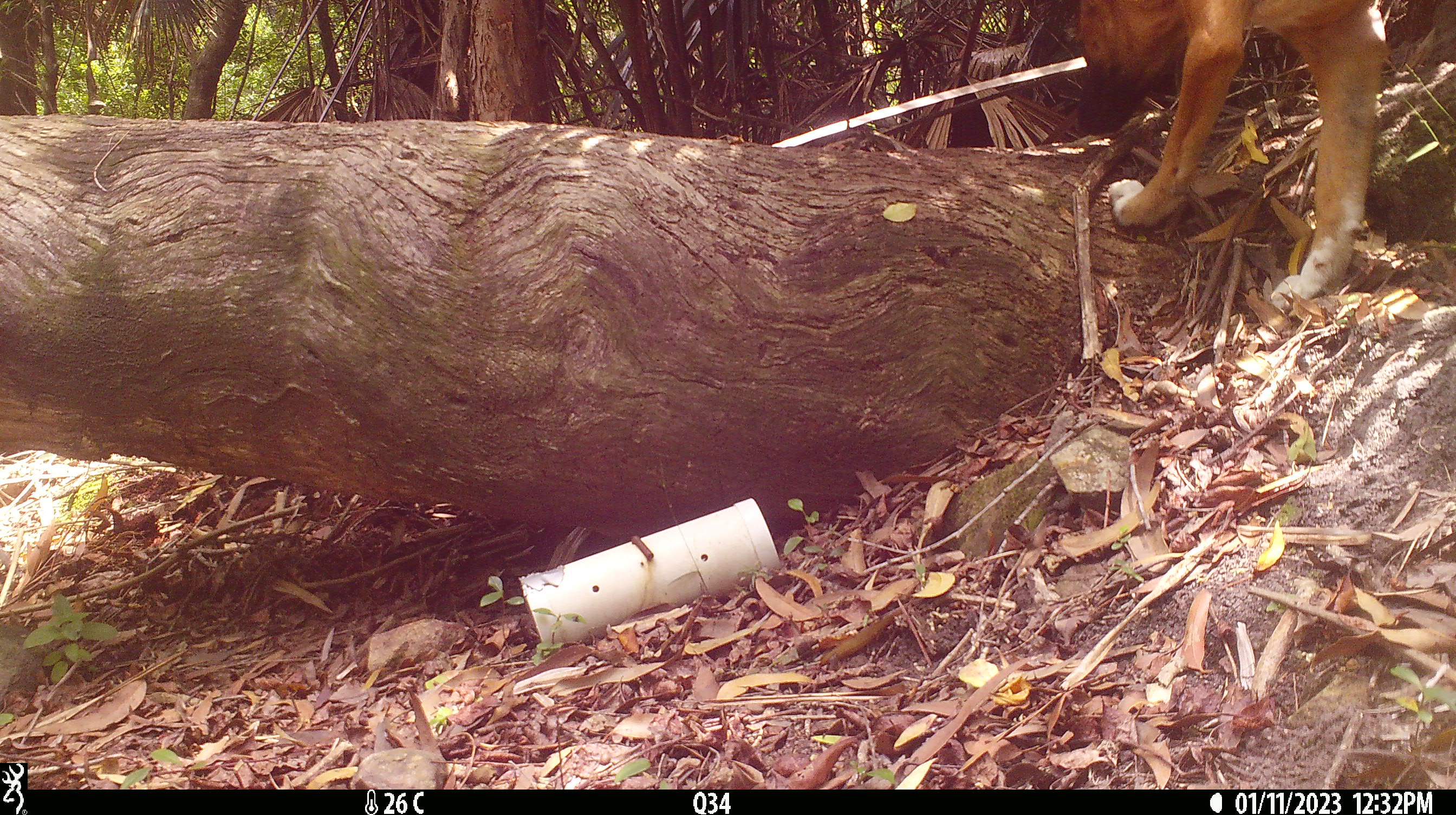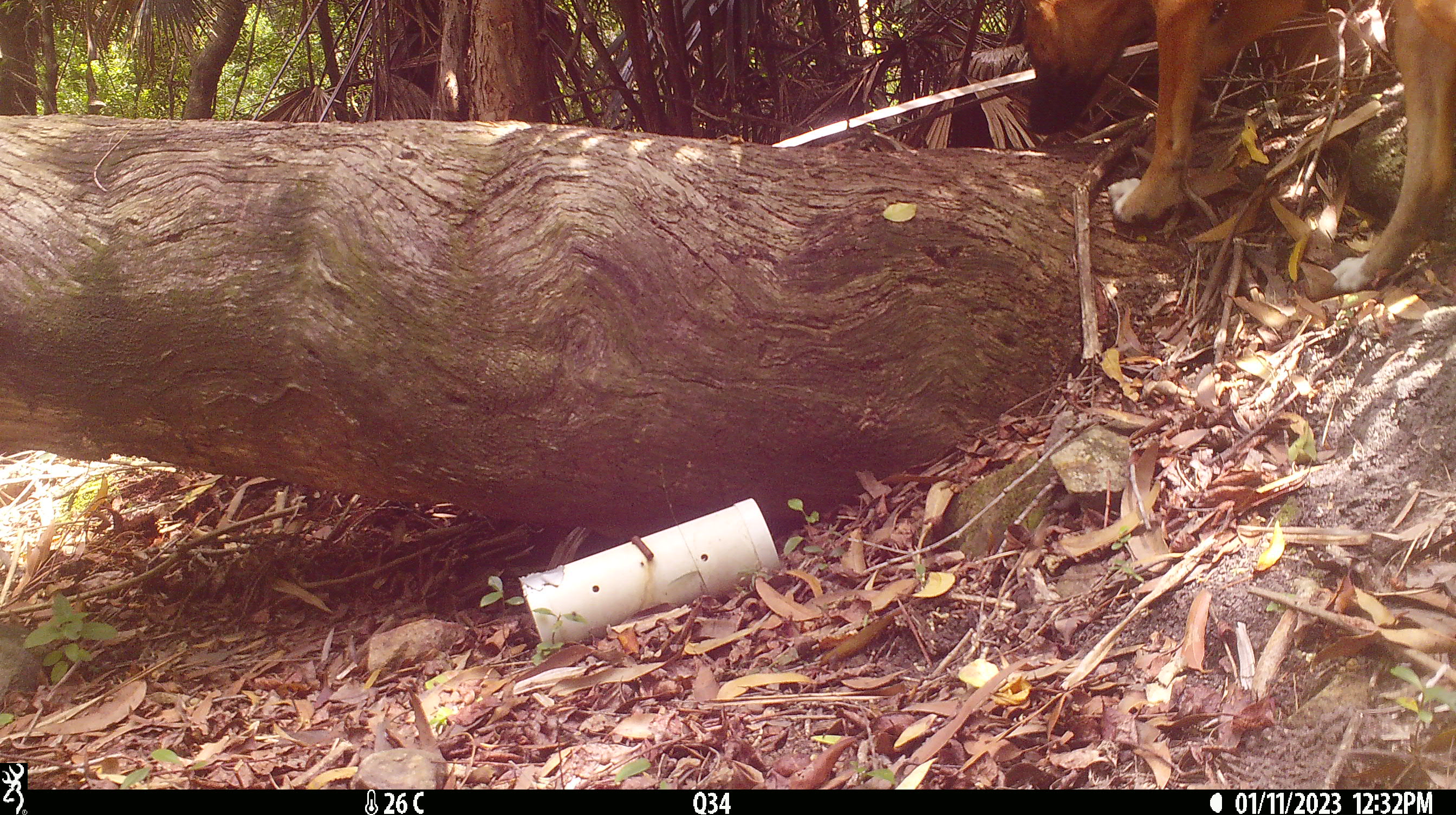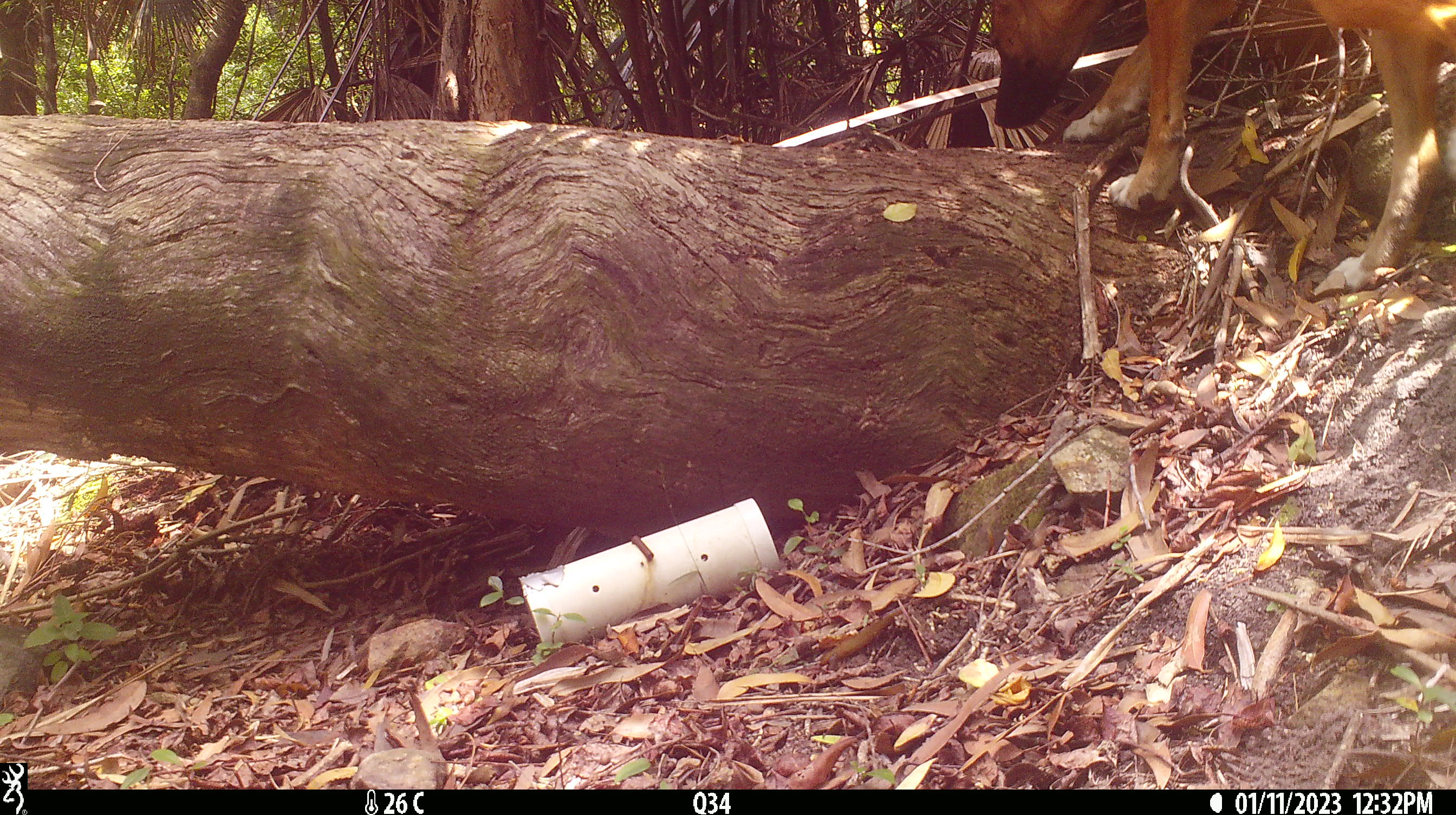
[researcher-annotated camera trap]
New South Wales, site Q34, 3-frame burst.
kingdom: Animalia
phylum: Chordata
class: Mammalia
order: Carnivora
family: Canidae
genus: Canis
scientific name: Canis familiaris dingo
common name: dingo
Dingo (Canis familiaris dingo).